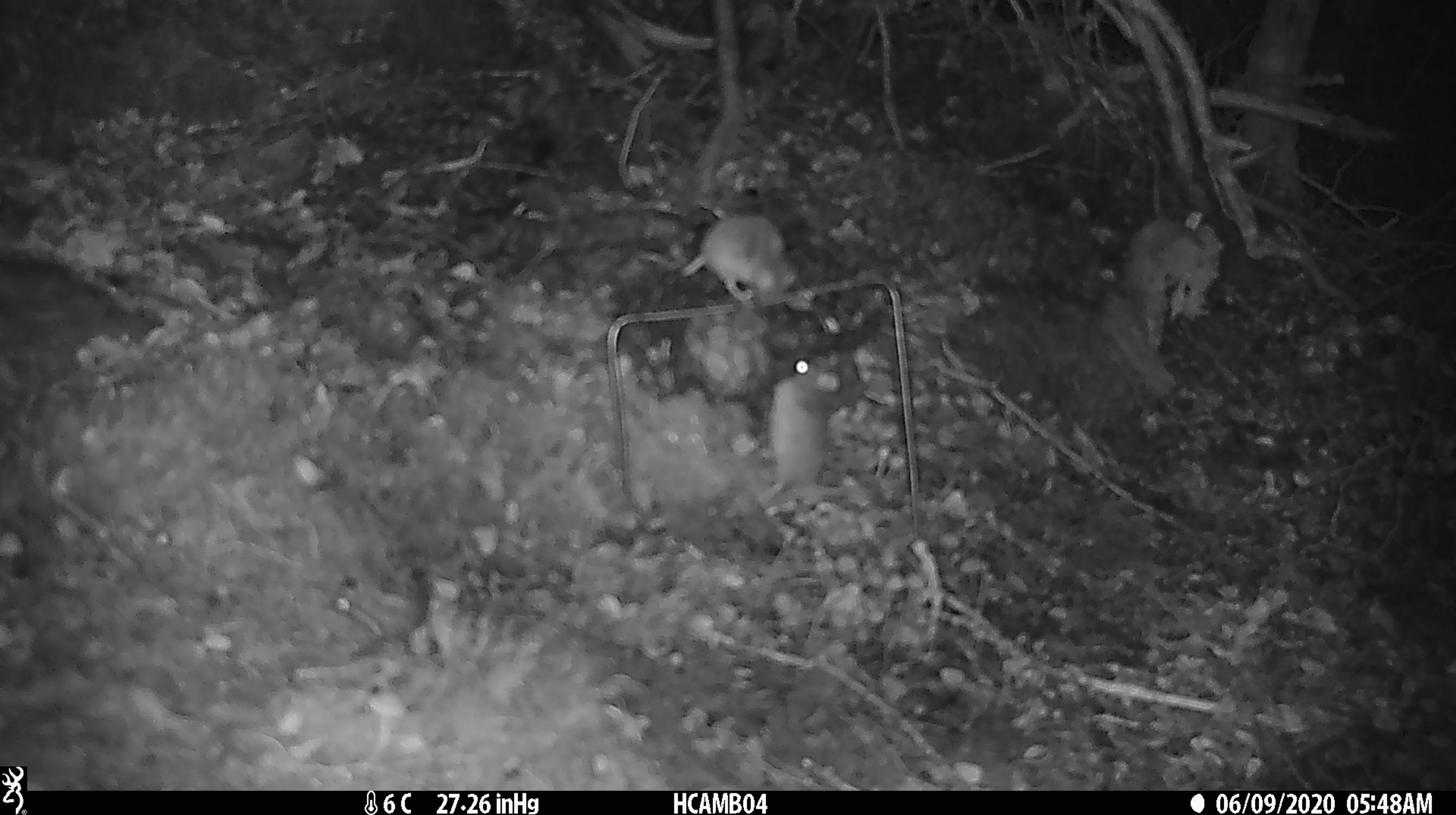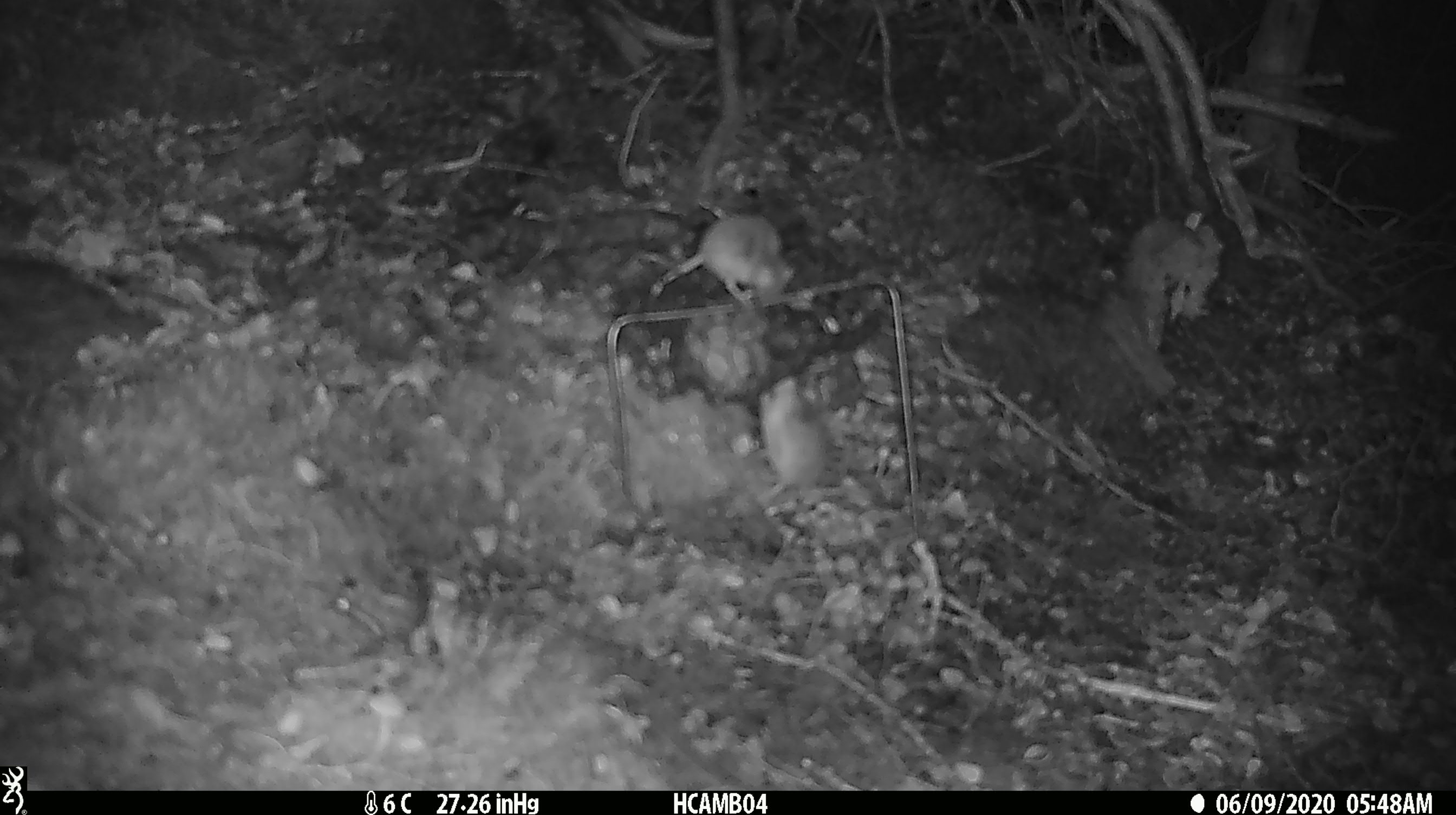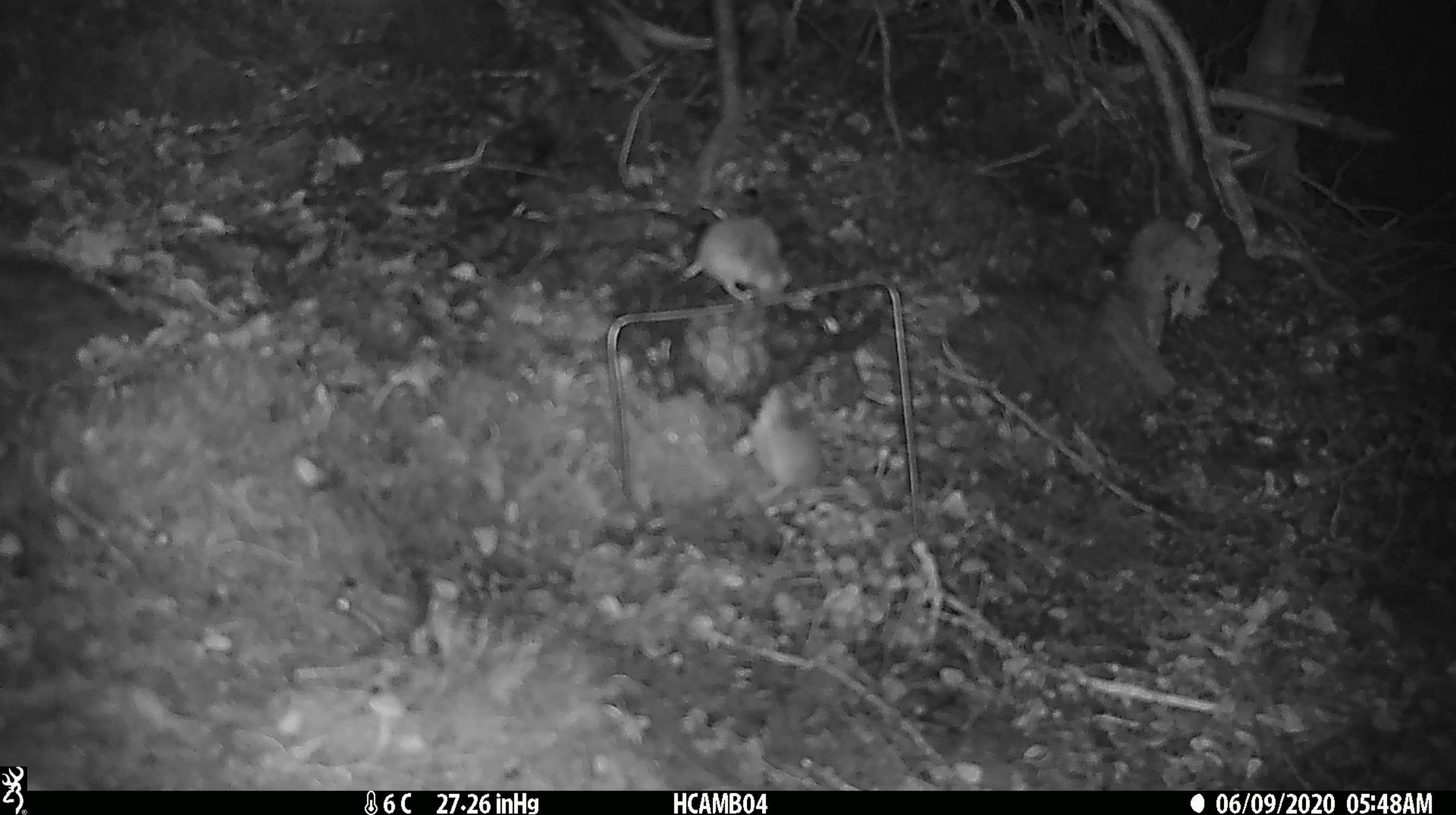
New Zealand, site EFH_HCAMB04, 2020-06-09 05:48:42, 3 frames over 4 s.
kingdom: Animalia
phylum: Chordata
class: Mammalia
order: Rodentia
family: Muridae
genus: Mus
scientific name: Mus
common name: mouse